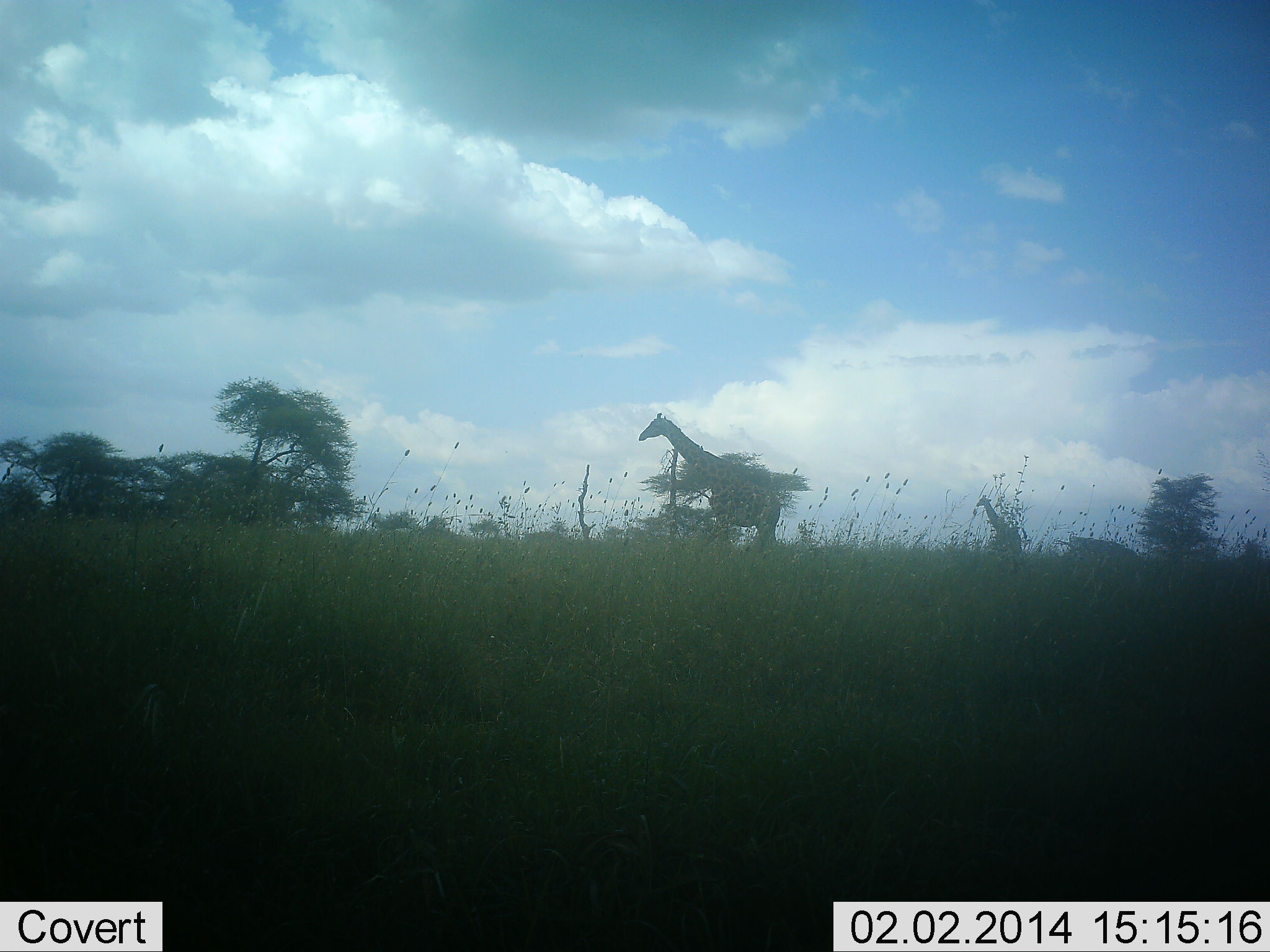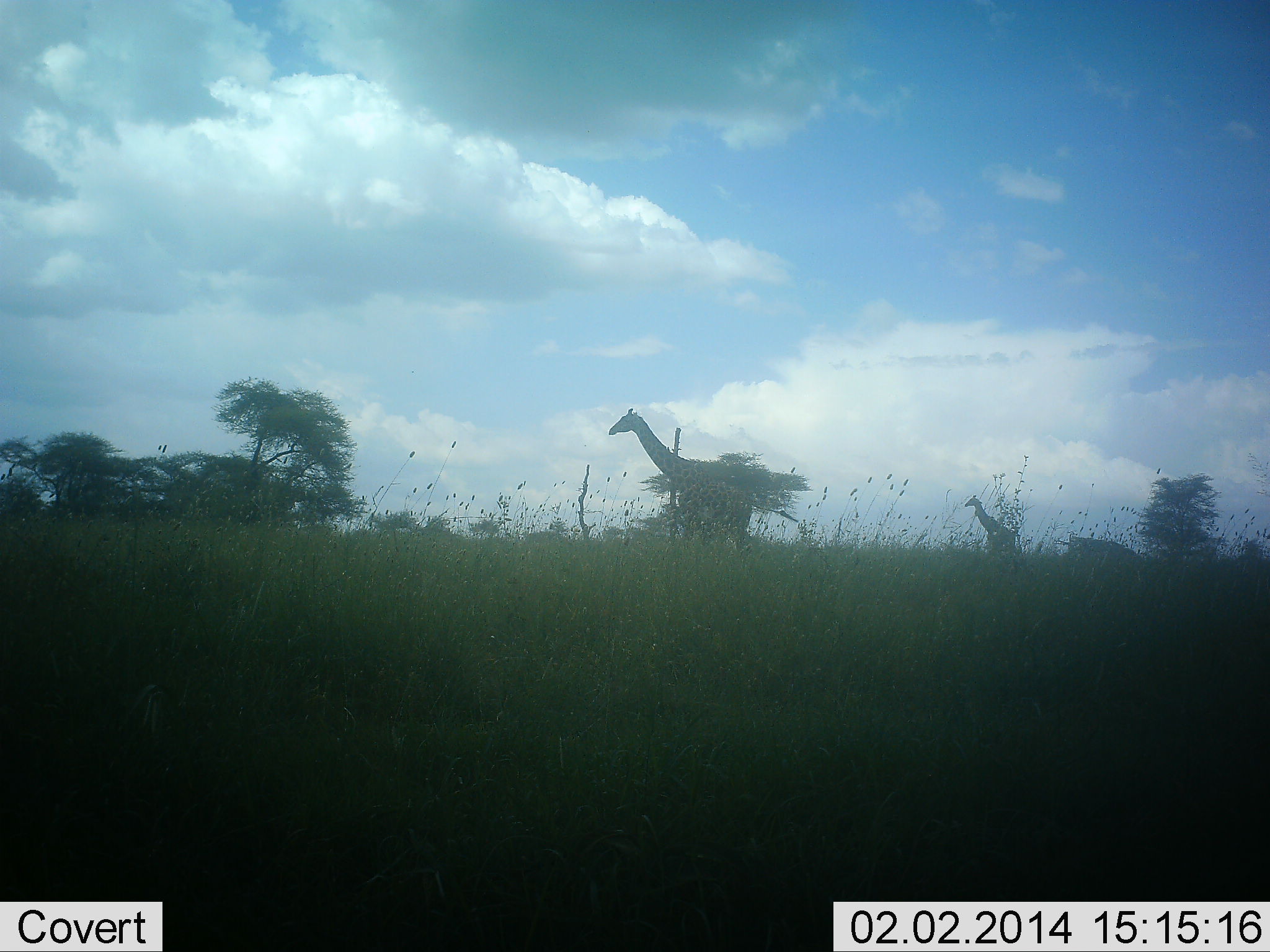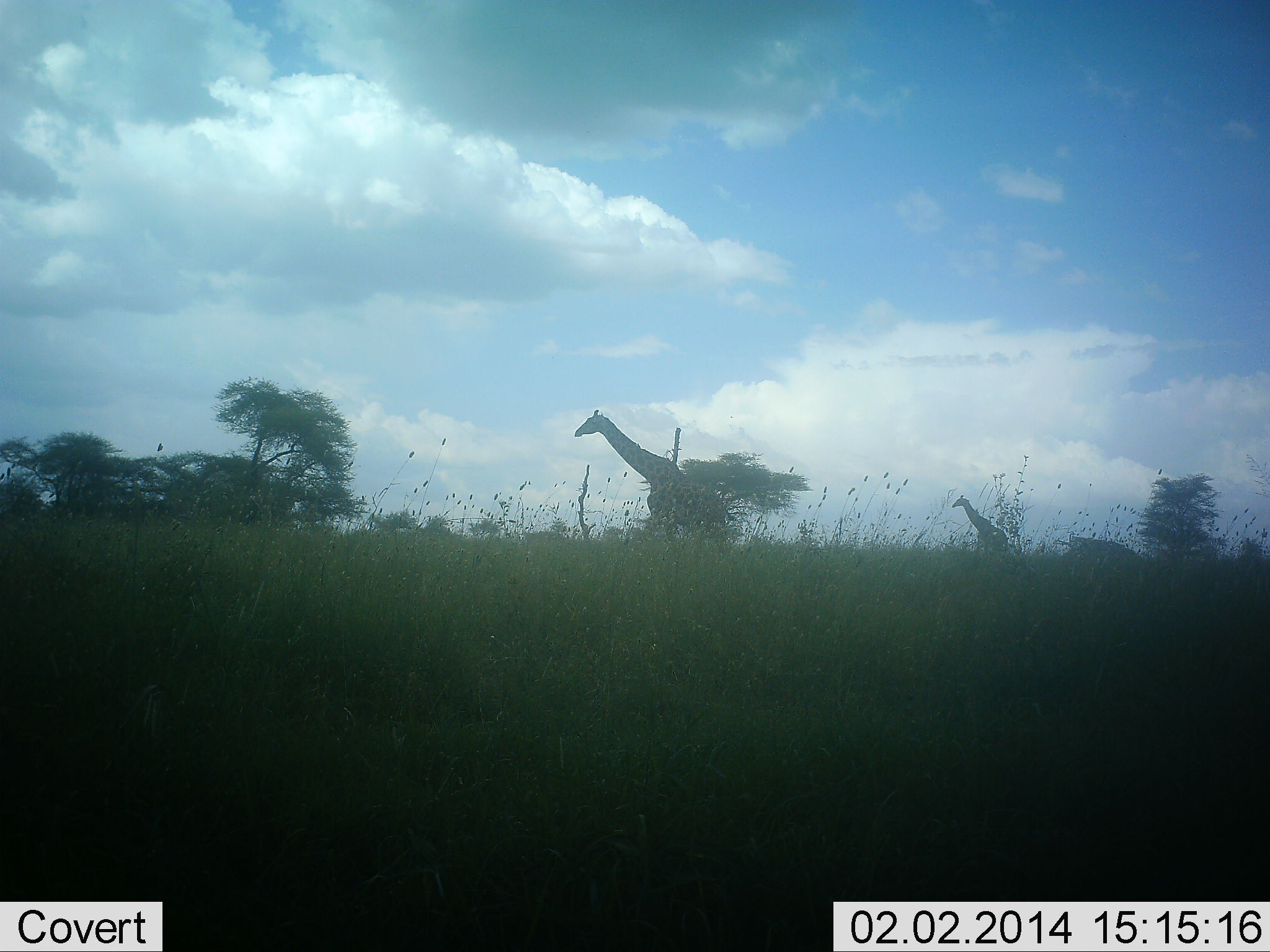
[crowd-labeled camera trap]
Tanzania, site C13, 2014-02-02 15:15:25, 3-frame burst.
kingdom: Animalia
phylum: Chordata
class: Mammalia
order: Artiodactyla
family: Giraffidae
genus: Giraffa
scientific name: Giraffa camelopardalis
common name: giraffe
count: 2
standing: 0%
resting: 0%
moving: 100%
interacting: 0%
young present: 10%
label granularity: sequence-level